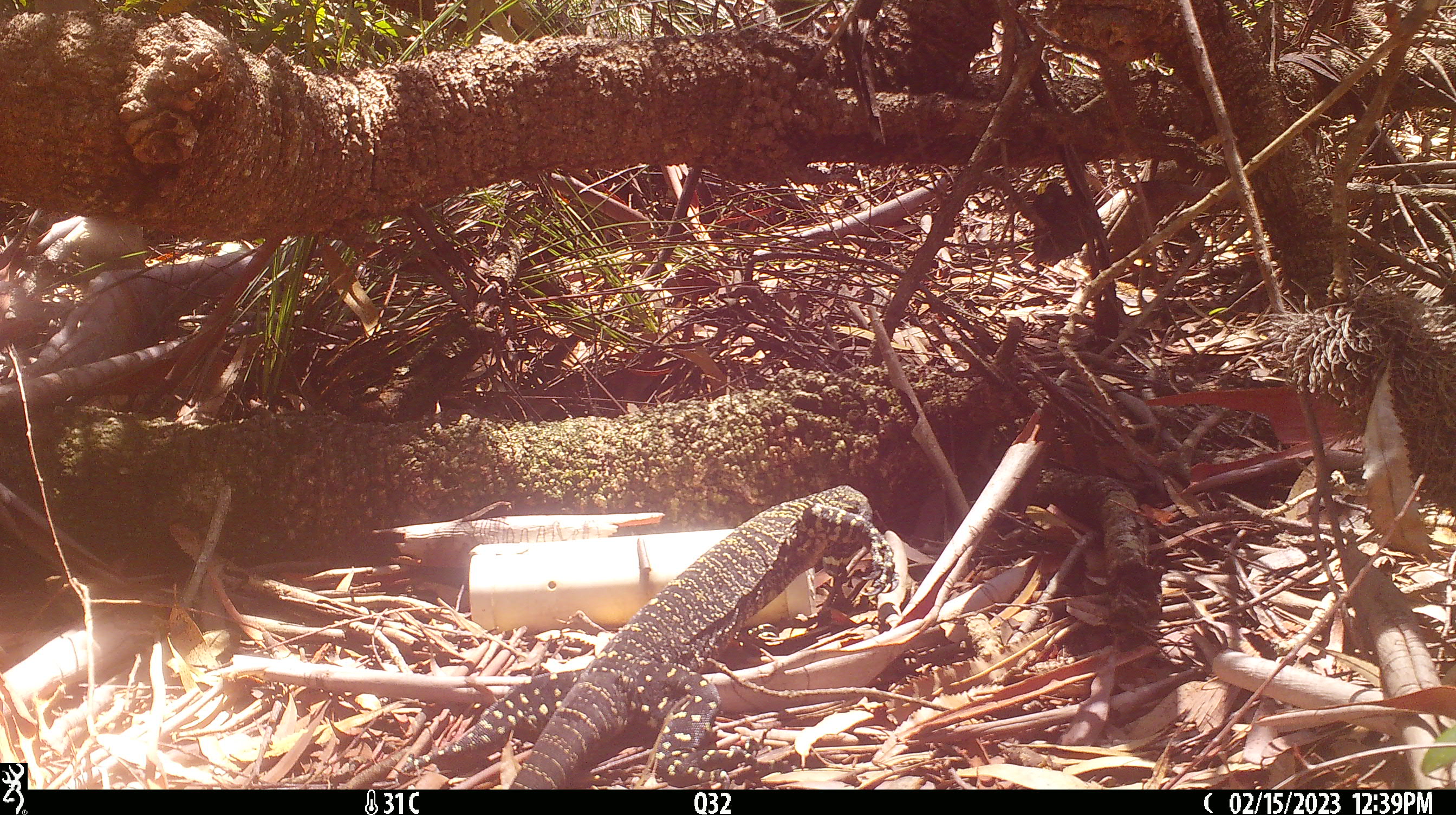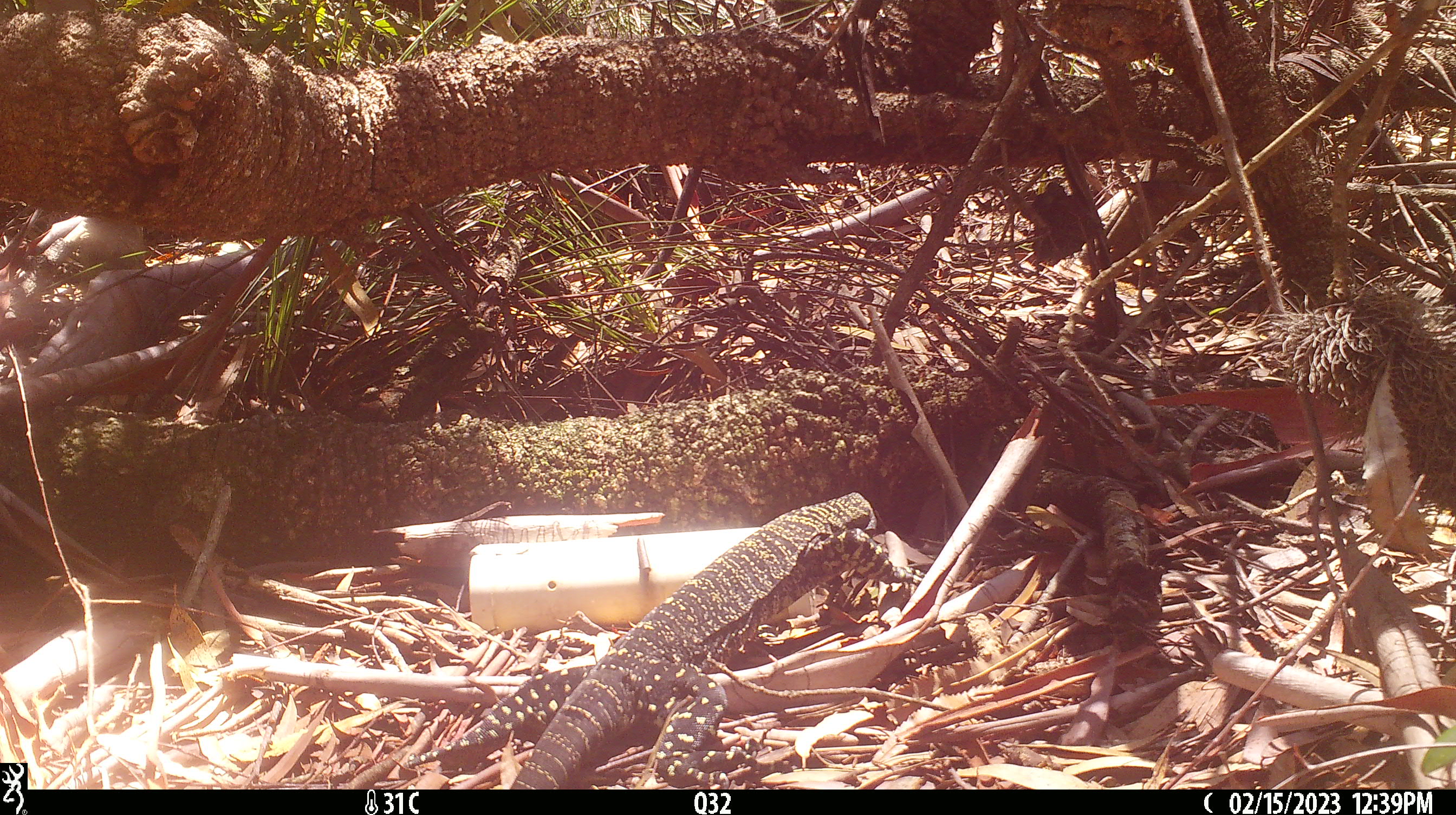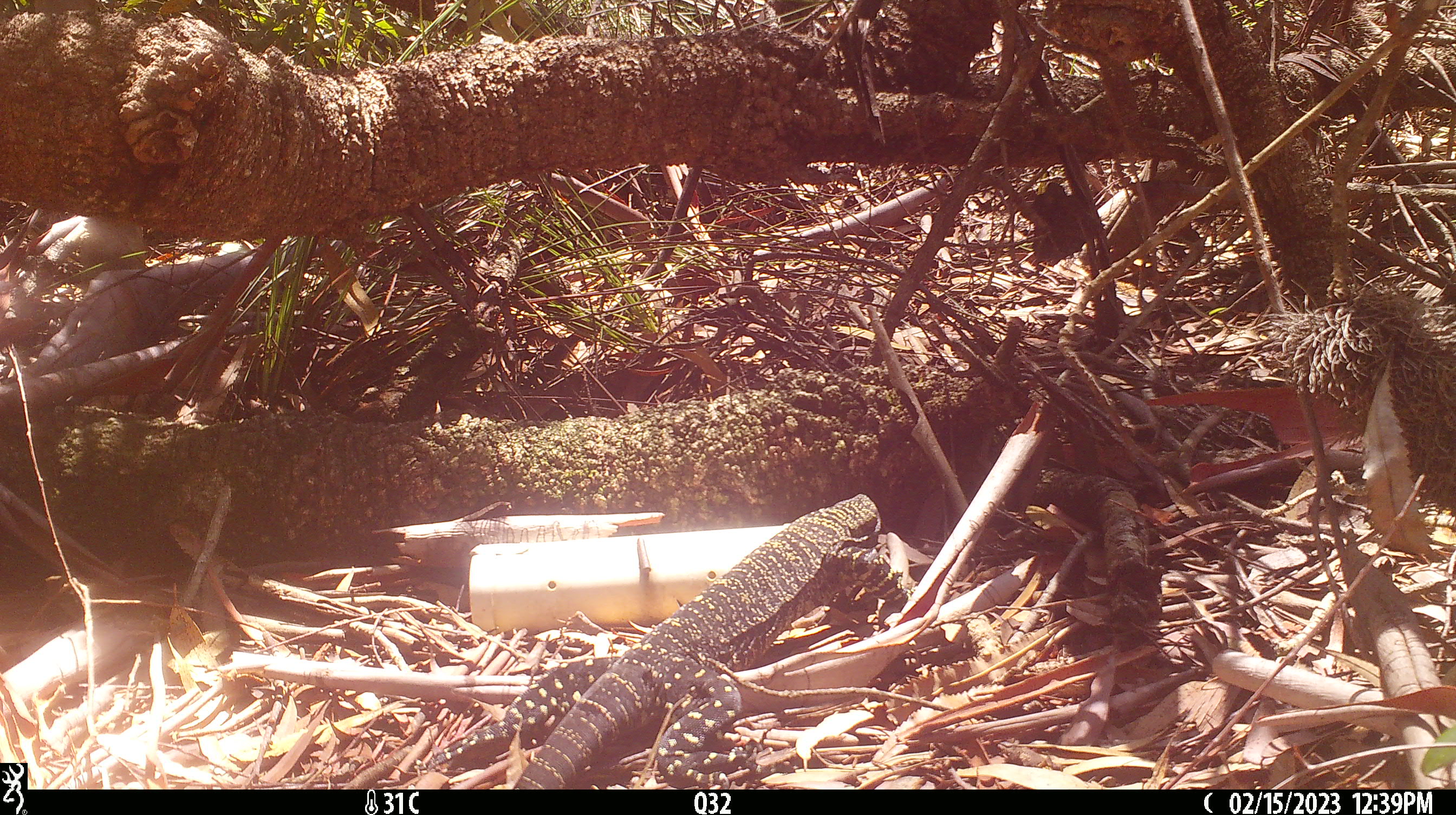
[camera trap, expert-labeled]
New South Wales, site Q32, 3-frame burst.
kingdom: Animalia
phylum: Chordata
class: Reptilia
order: Squamata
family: Varanidae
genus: Varanus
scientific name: Varanus varius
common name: lace monitor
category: goanna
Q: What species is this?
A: Goanna (lace monitor) (Varanus varius).